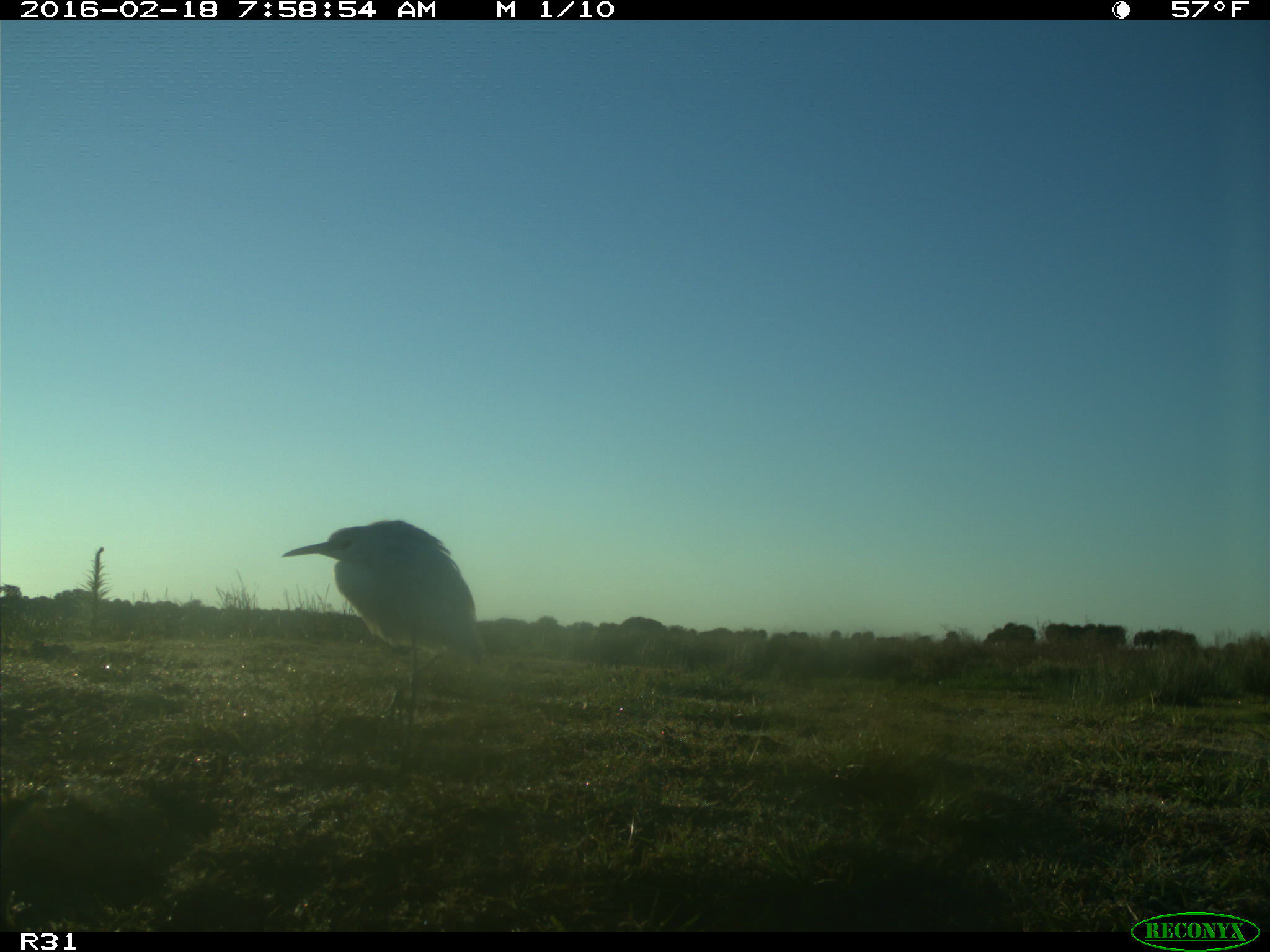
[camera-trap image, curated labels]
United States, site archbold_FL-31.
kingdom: Animalia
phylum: Chordata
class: Aves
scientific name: Aves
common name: birds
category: unidentified bird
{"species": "unidentified bird (birds) (Aves)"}